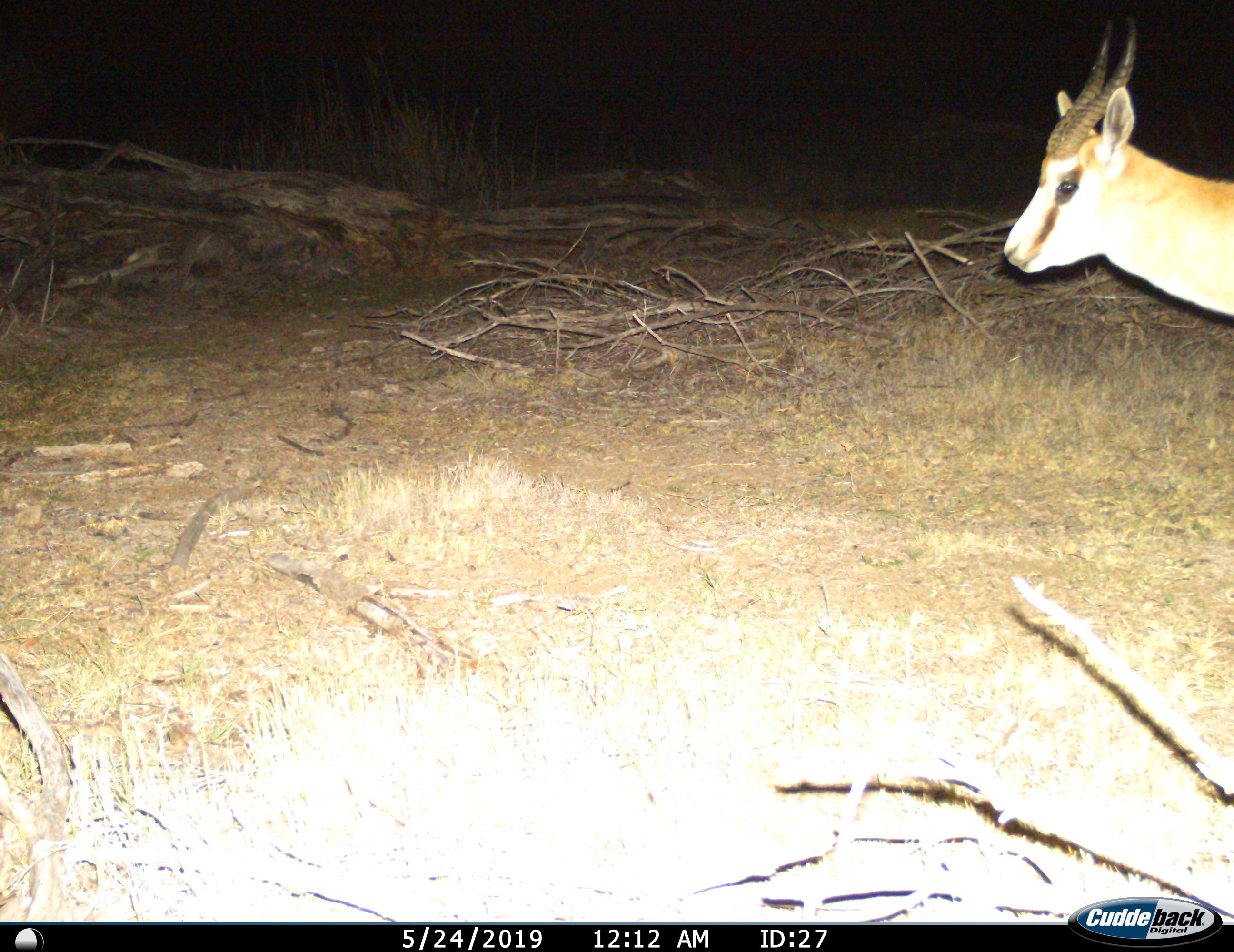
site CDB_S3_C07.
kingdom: Animalia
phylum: Chordata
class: Mammalia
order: Artiodactyla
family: Bovidae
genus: Antidorcas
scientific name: Antidorcas marsupialis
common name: springbok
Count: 1.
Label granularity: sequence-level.